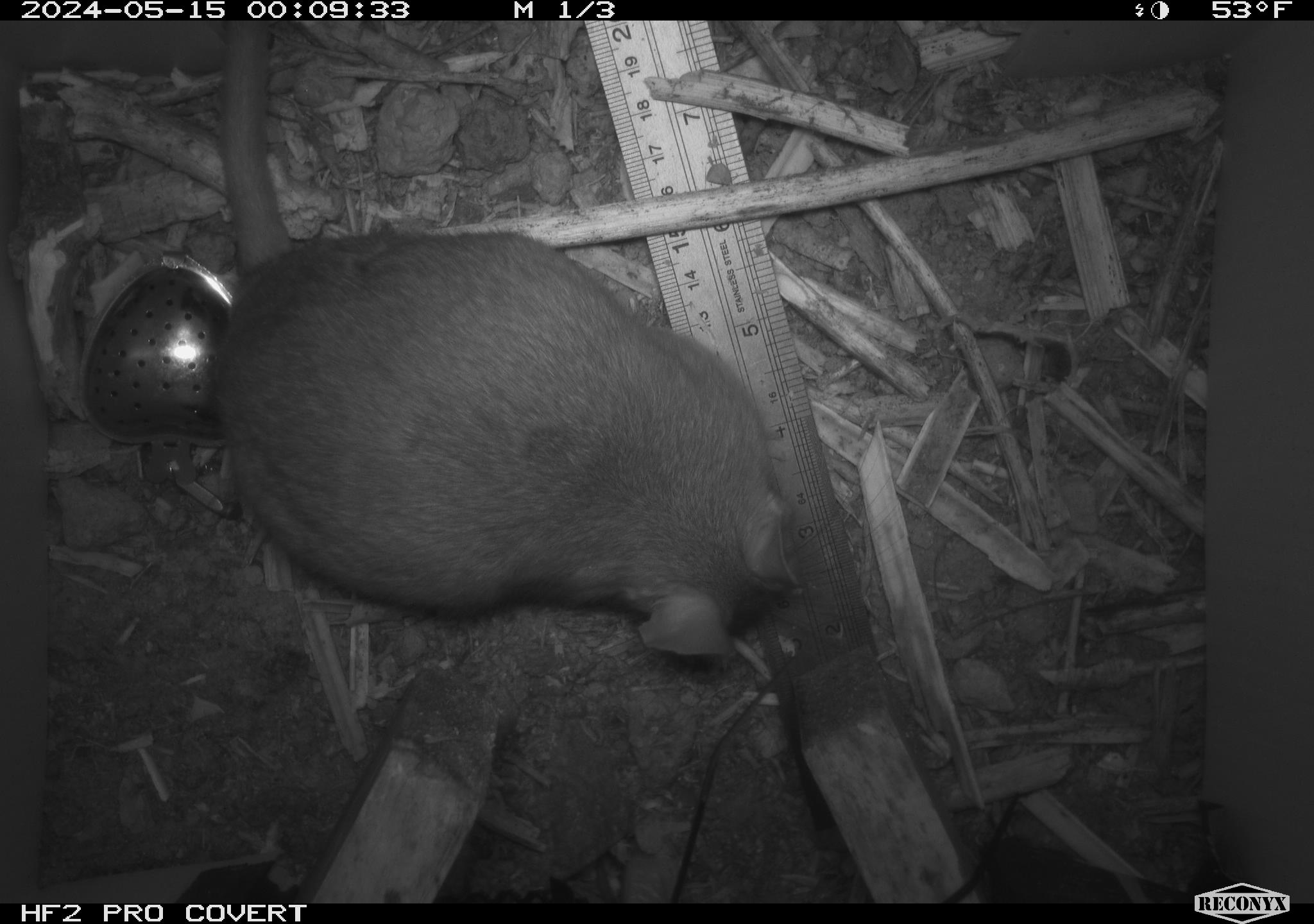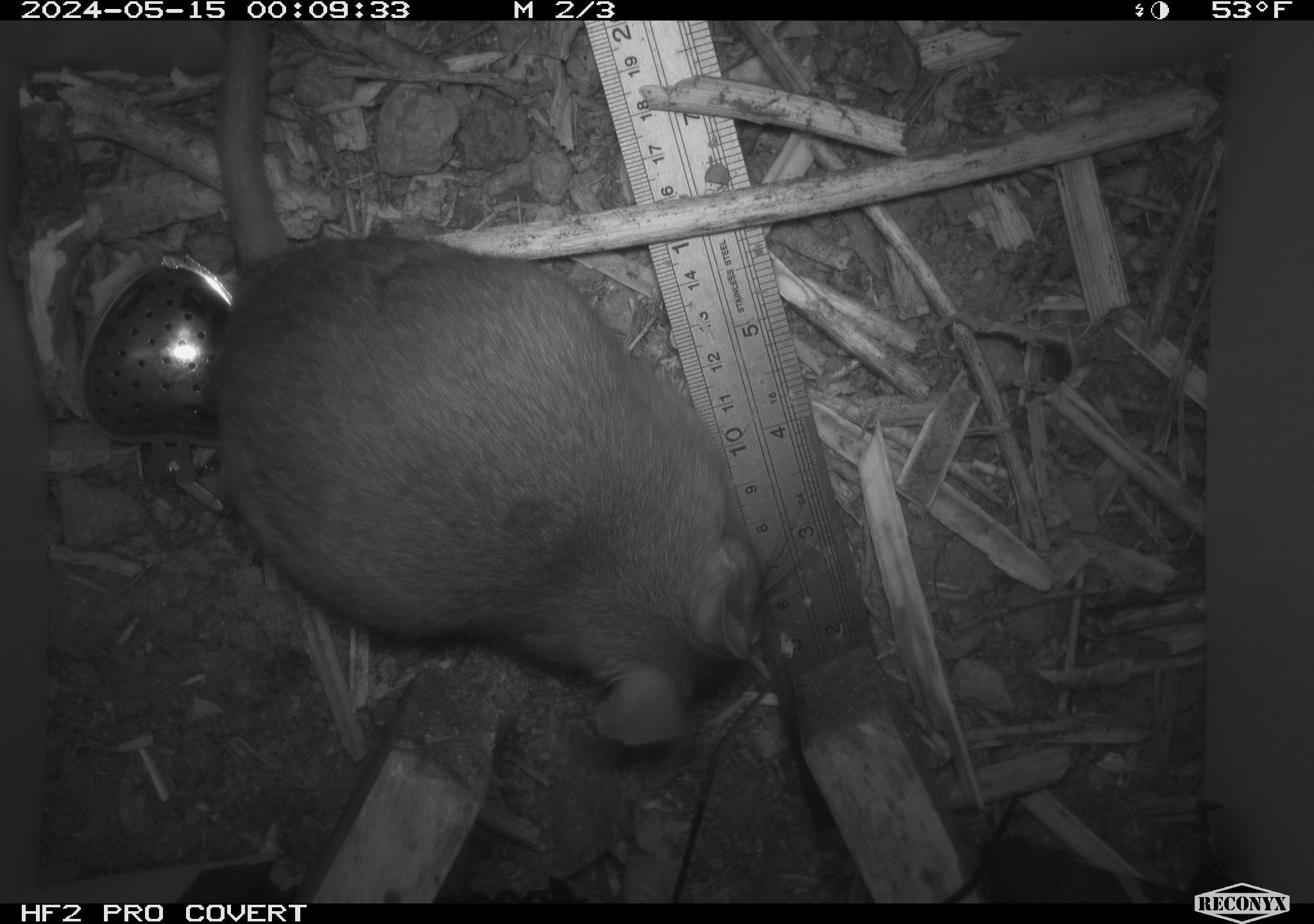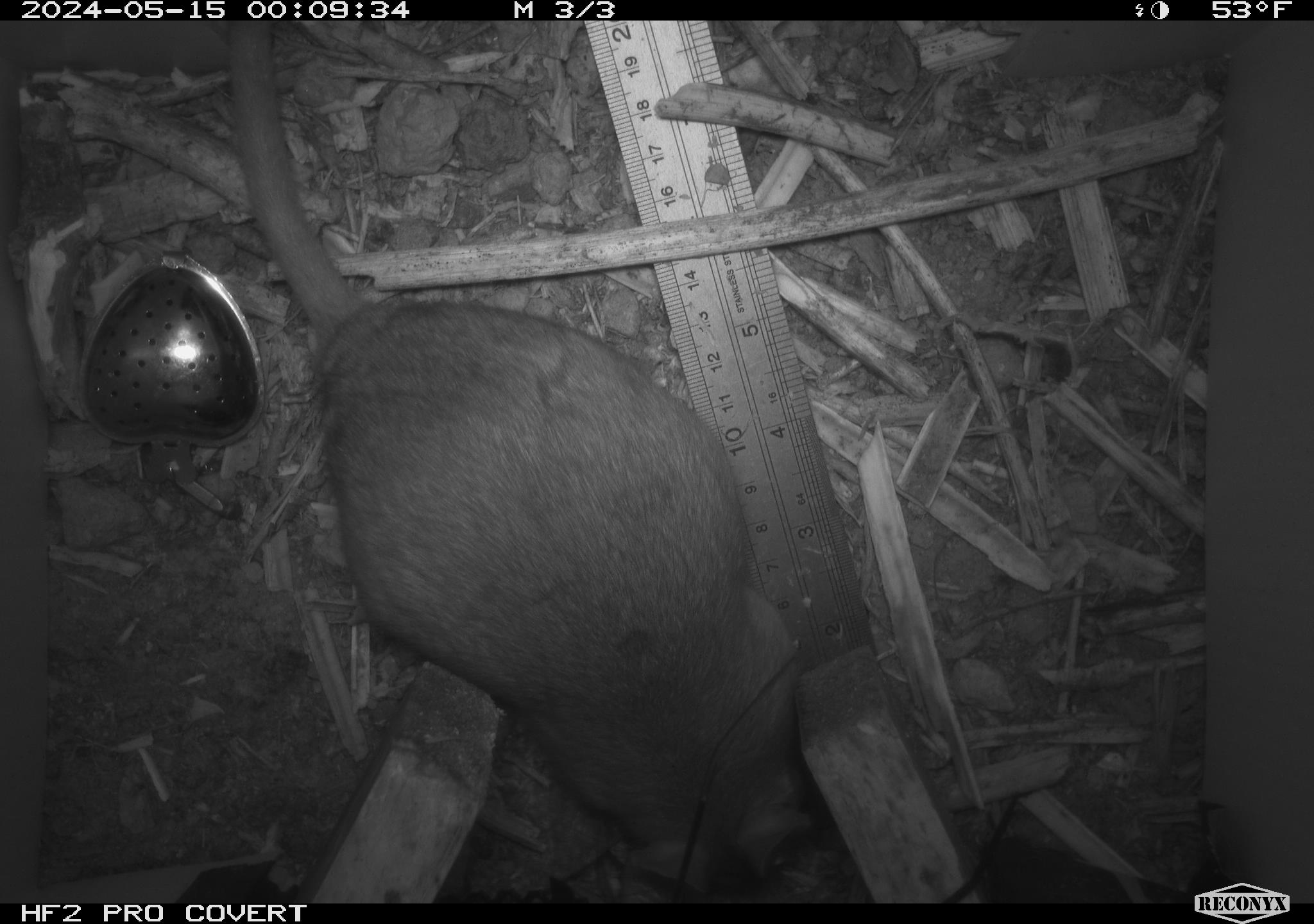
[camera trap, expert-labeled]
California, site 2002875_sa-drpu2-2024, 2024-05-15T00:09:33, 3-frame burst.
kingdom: Animalia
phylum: Chordata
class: Mammalia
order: Rodentia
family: Cricetidae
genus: Neotoma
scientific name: Neotoma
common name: pack rat or woodrat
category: neotoma species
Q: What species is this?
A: Neotoma species (pack rat or woodrat) (Neotoma).